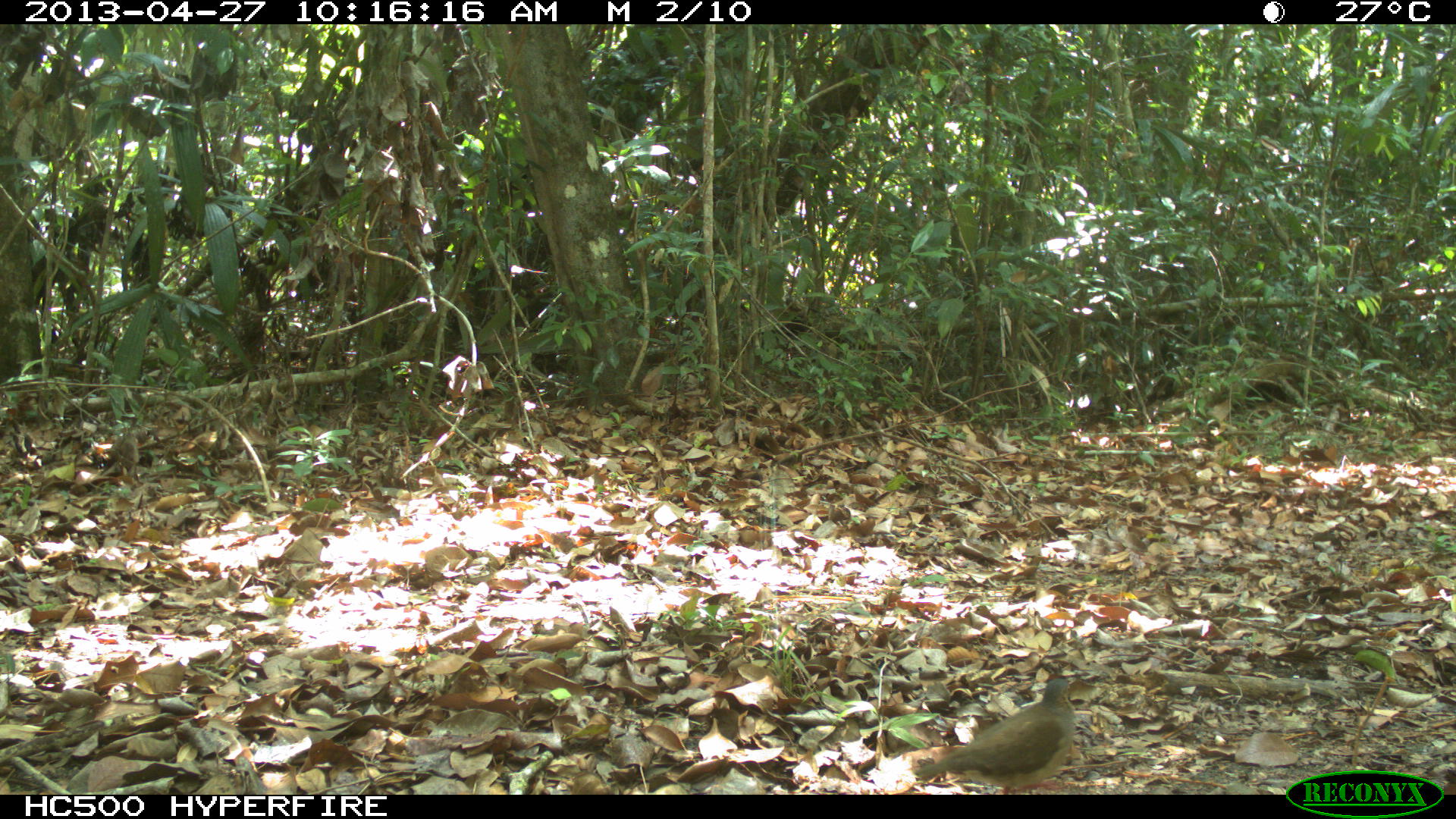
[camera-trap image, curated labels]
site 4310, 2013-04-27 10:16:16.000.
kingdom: Animalia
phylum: Chordata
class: Aves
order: Columbiformes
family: Columbidae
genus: Leptotila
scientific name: Leptotila plumbeiceps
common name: gray-headed dove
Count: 1.